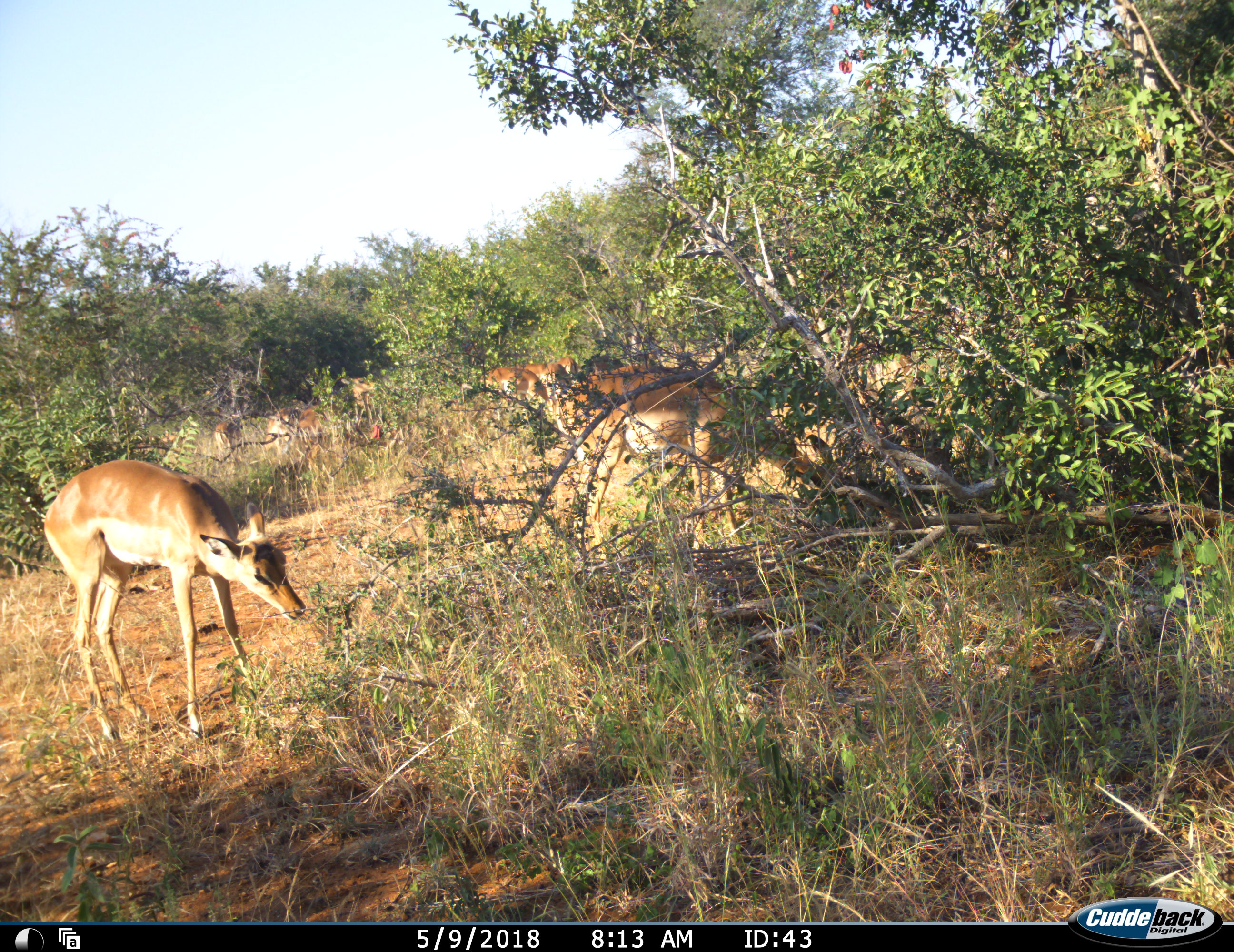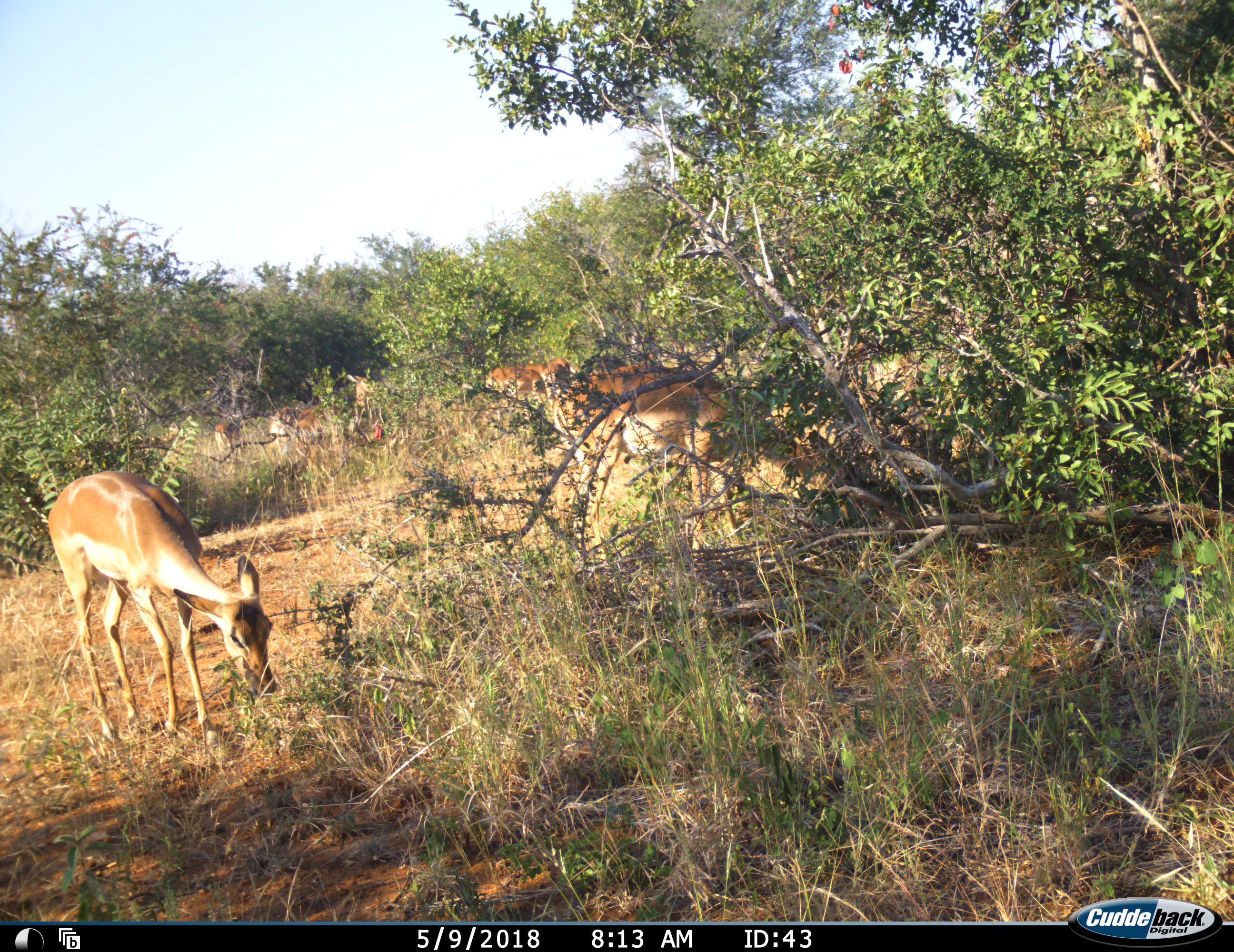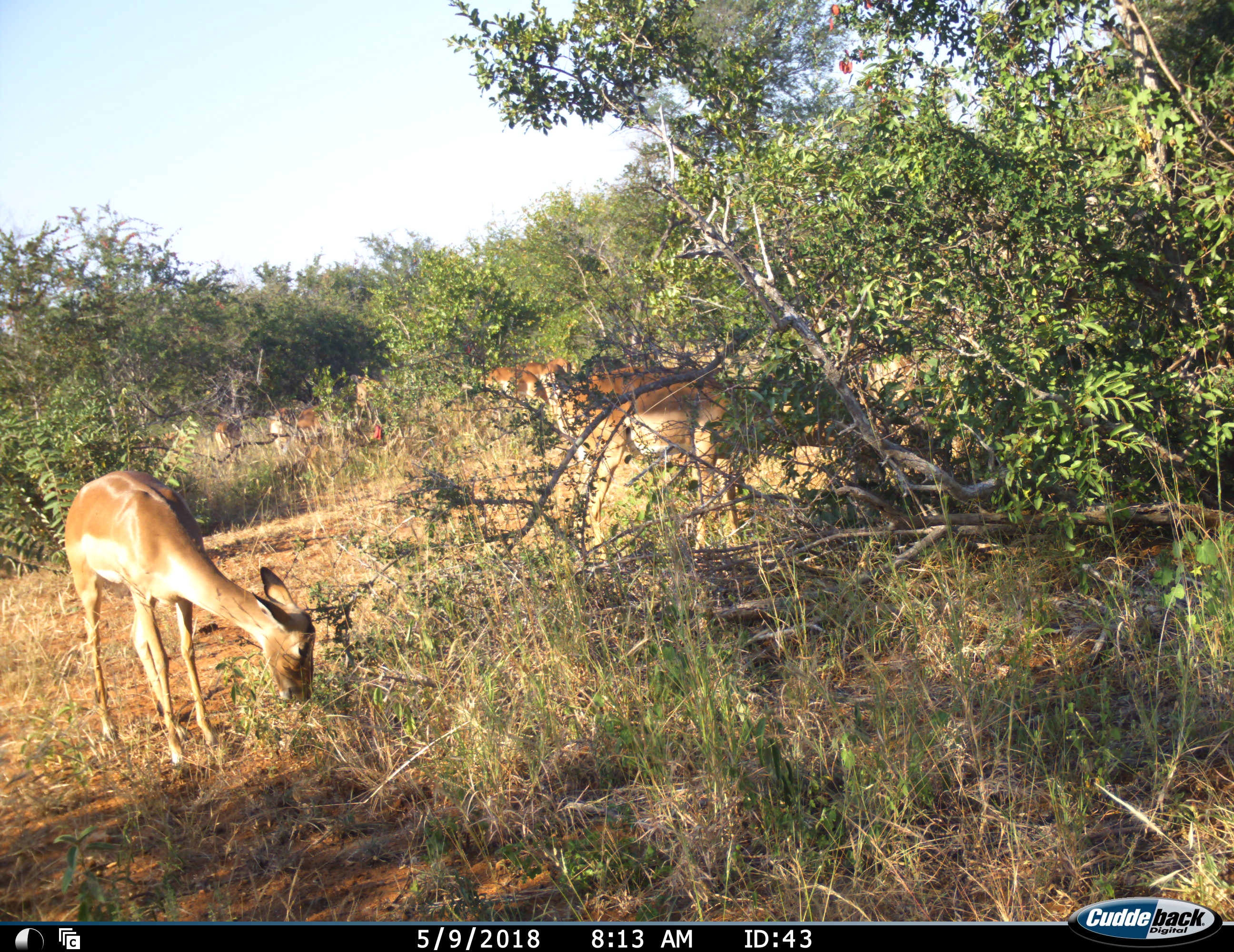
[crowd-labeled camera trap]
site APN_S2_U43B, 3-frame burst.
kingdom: Animalia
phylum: Chordata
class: Mammalia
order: Artiodactyla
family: Bovidae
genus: Aepyceros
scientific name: Aepyceros melampus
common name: impala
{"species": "impala (Aepyceros melampus)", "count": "7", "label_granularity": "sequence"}